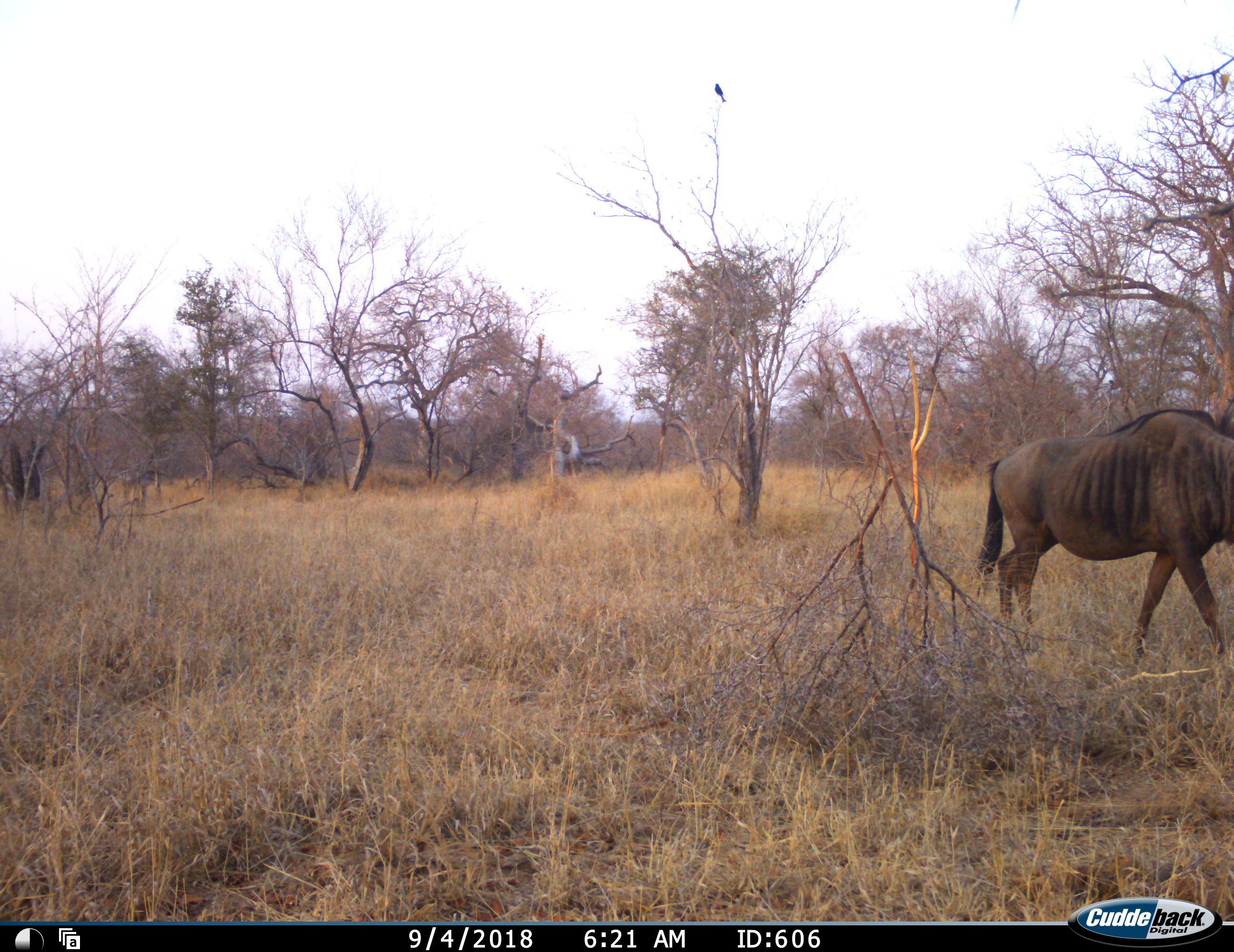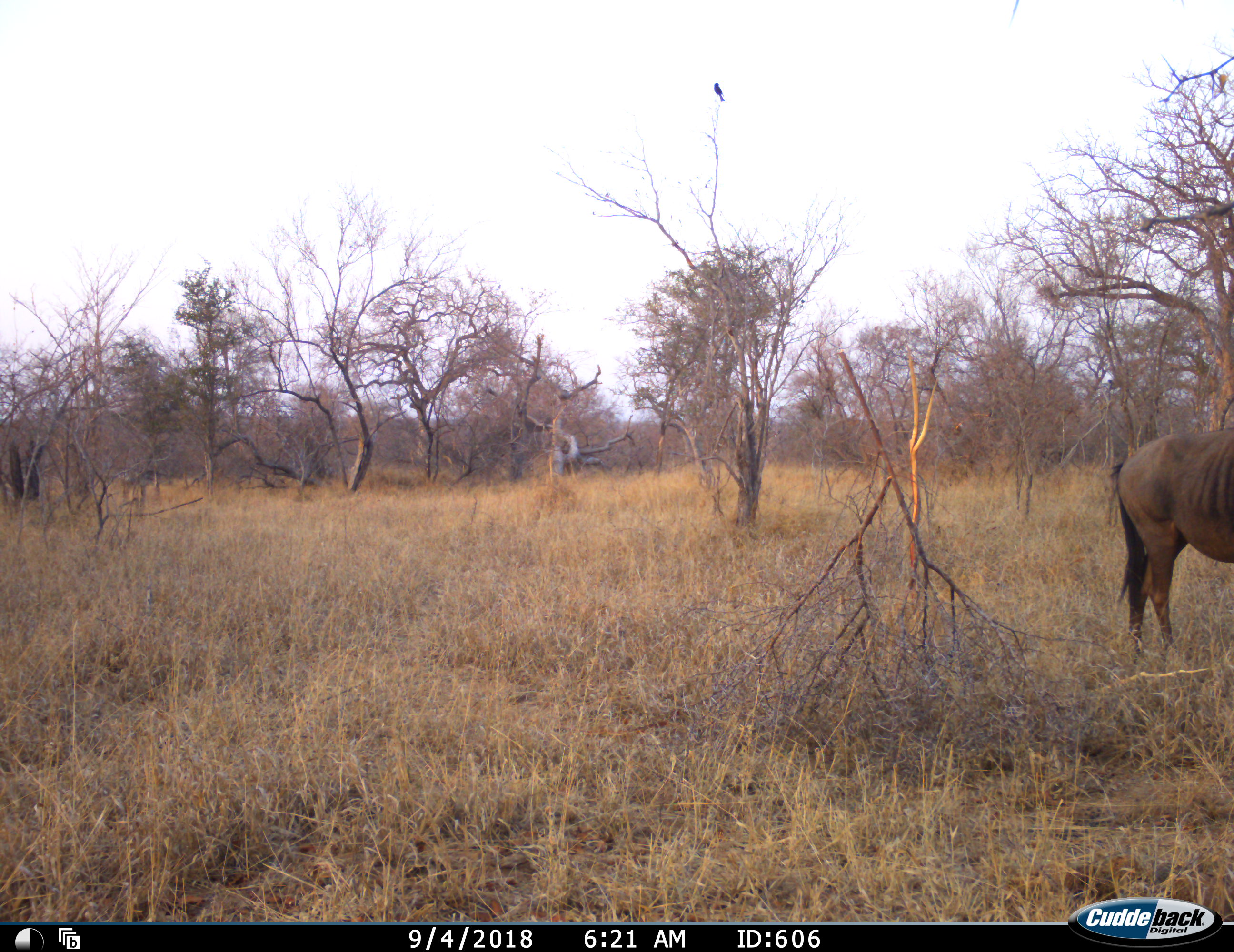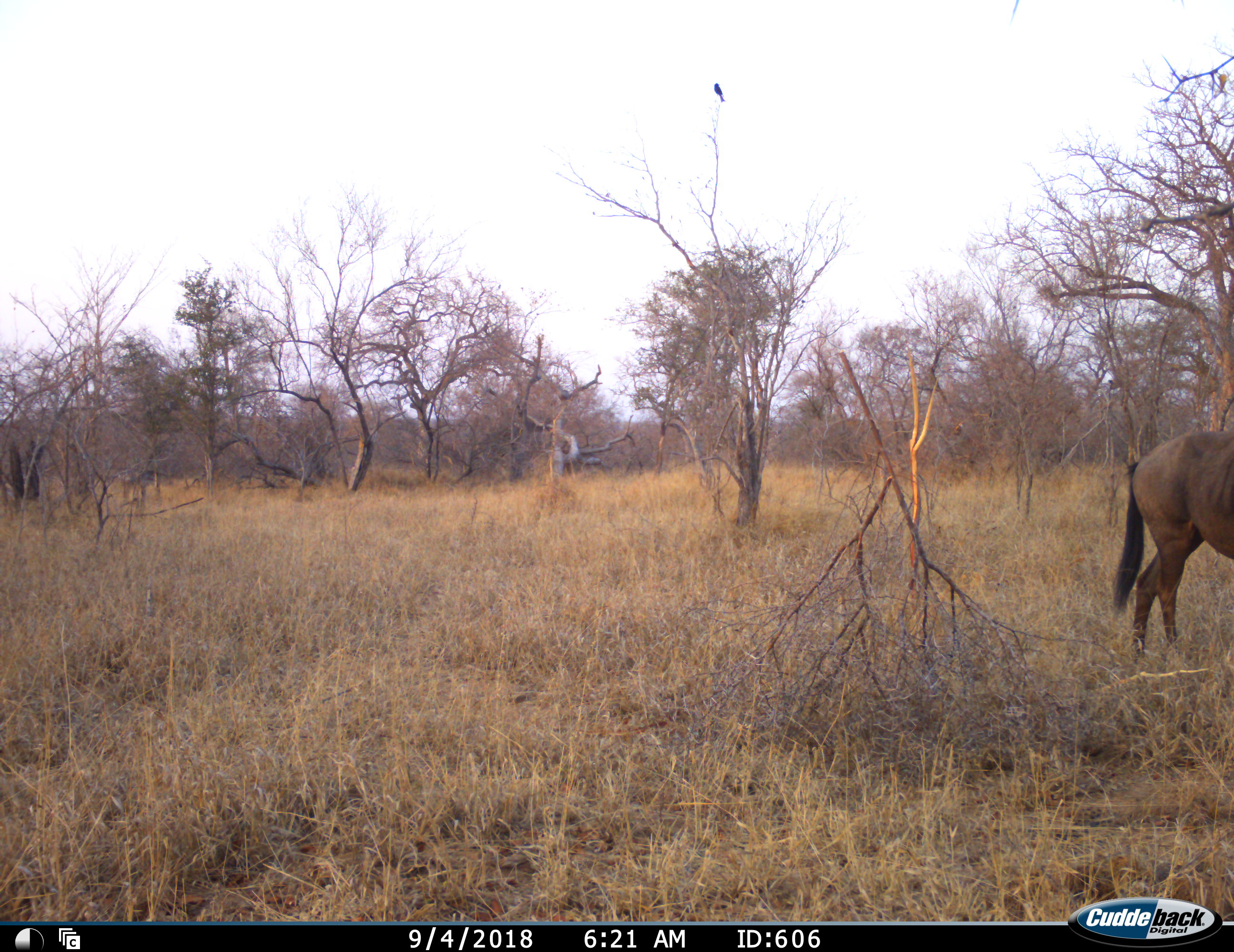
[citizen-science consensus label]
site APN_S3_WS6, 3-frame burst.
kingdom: Animalia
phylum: Chordata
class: Mammalia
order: Artiodactyla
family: Bovidae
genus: Connochaetes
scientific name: Connochaetes taurinus taurinus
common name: blue wildebeest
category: wildebeestblue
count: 1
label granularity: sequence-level